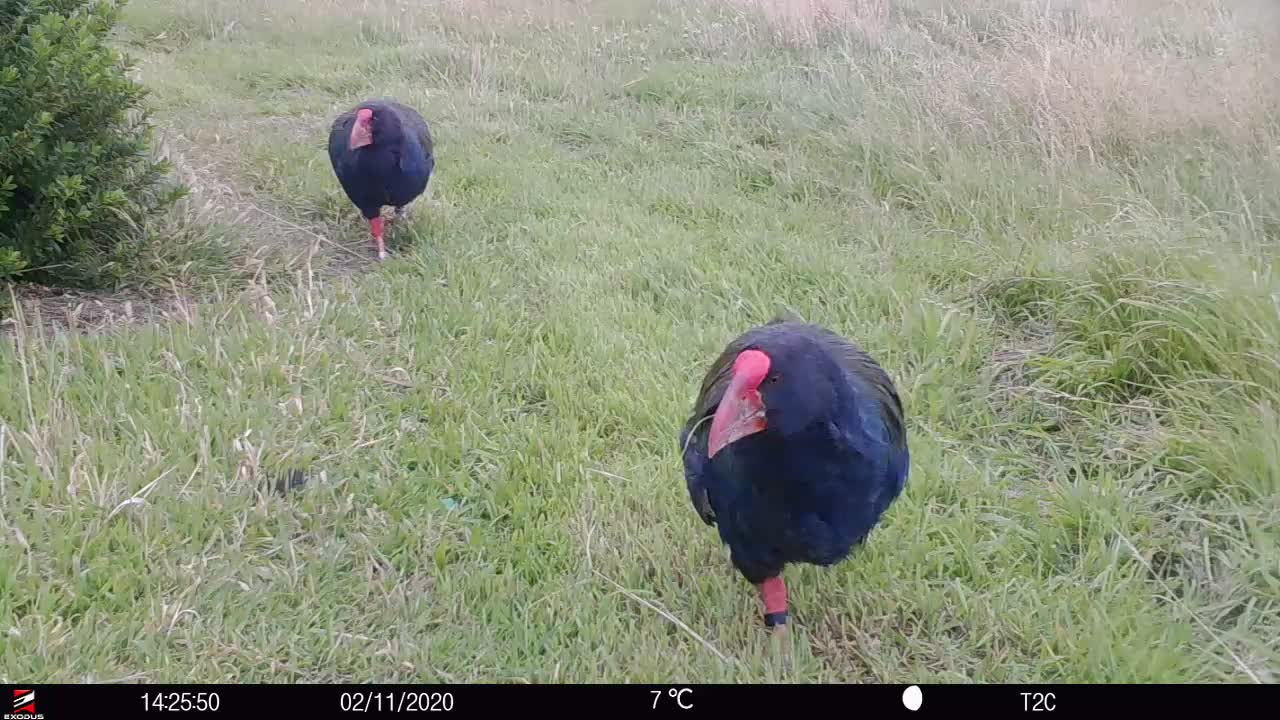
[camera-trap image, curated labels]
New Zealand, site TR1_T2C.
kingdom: Animalia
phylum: Chordata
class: Aves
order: Gruiformes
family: Rallidae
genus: Porphyrio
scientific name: Porphyrio mantelli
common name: takahe